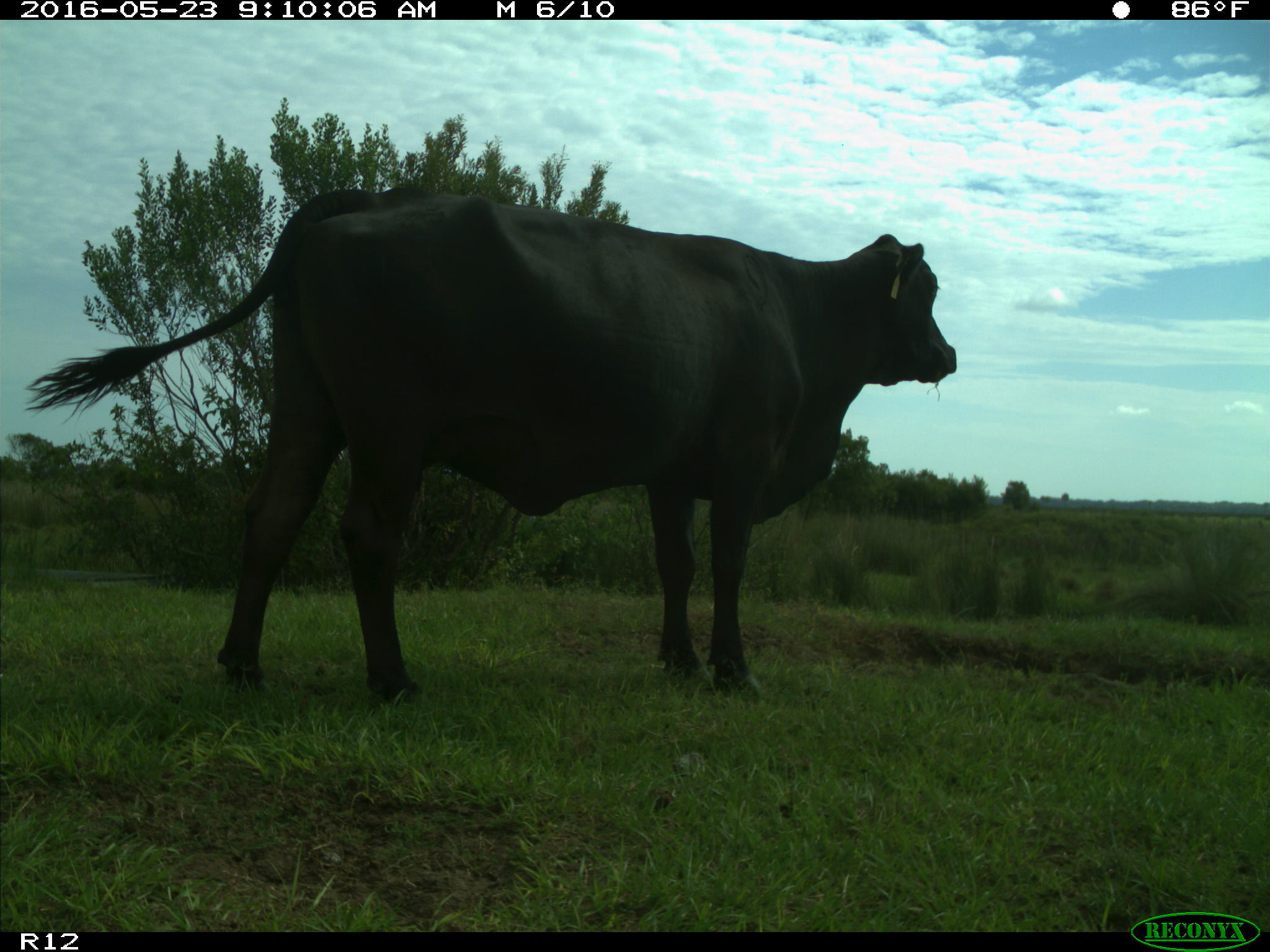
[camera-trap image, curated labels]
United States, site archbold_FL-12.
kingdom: Animalia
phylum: Chordata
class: Mammalia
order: Artiodactyla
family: Bovidae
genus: Bos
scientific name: Bos taurus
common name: domestic cow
Bos taurus (domestic cow).